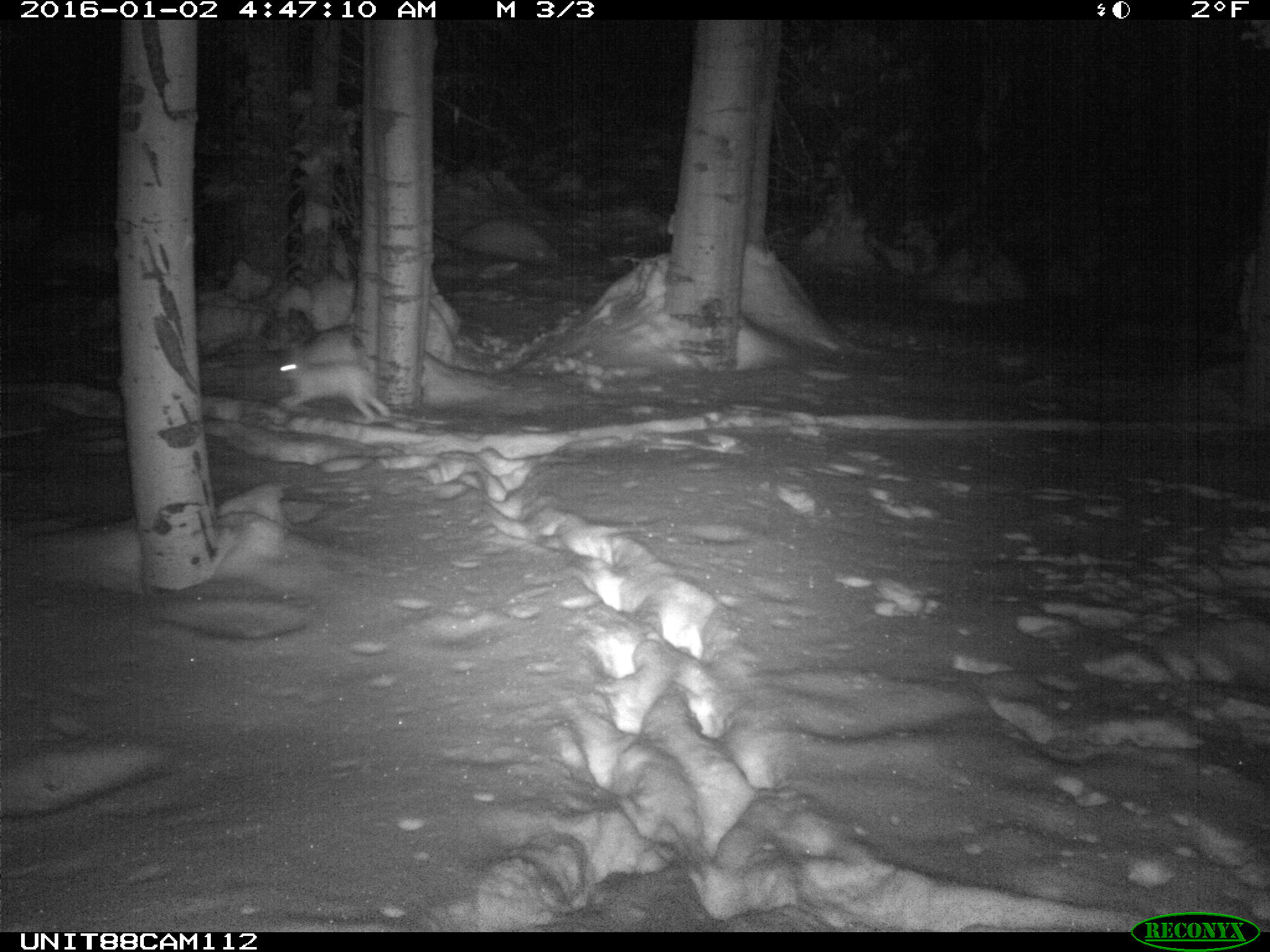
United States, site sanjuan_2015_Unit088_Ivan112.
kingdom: Animalia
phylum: Chordata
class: Mammalia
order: Lagomorpha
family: Leporidae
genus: Lepus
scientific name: Lepus americanus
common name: snowshoe hare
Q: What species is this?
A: Lepus americanus (snowshoe hare).